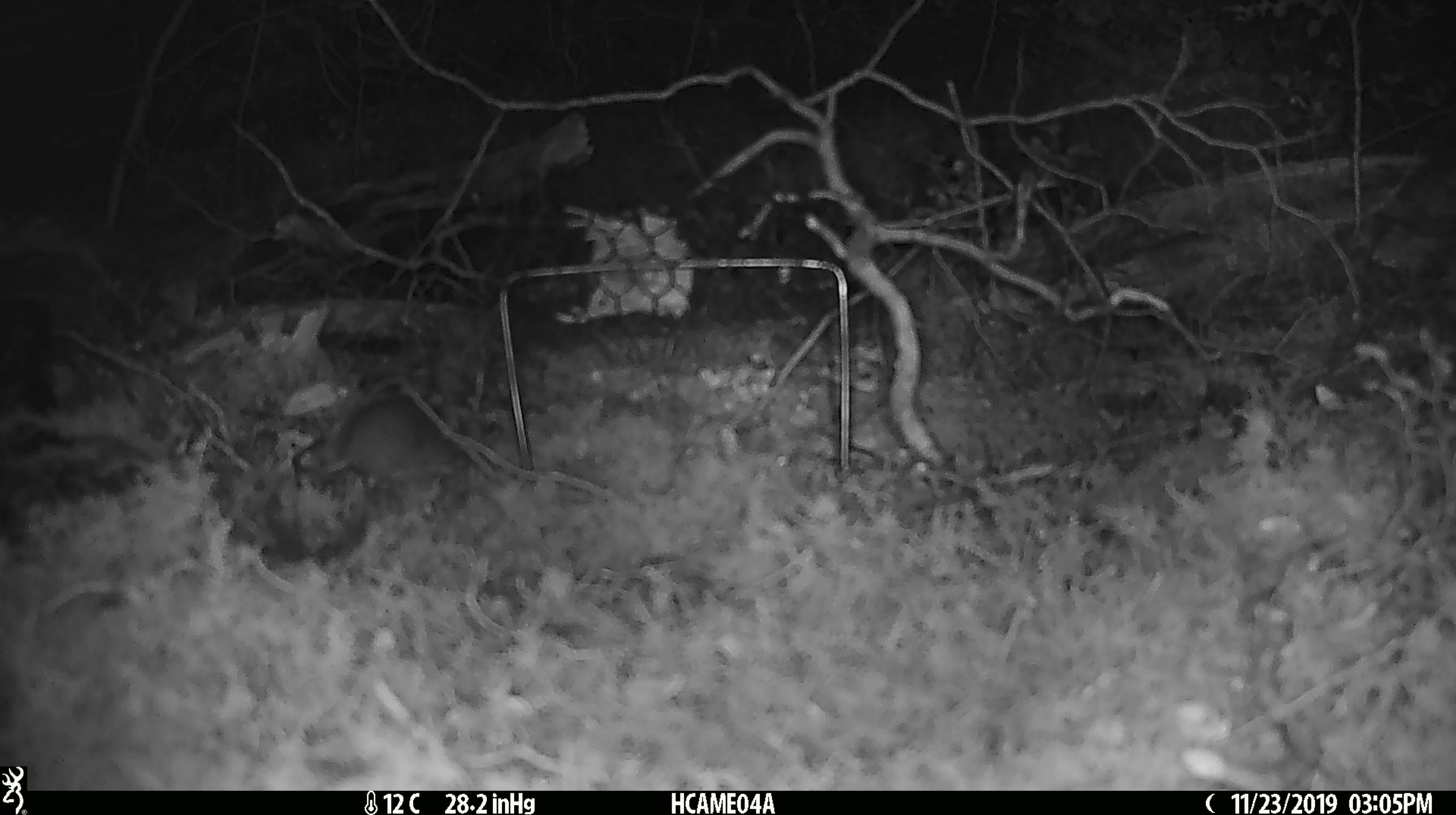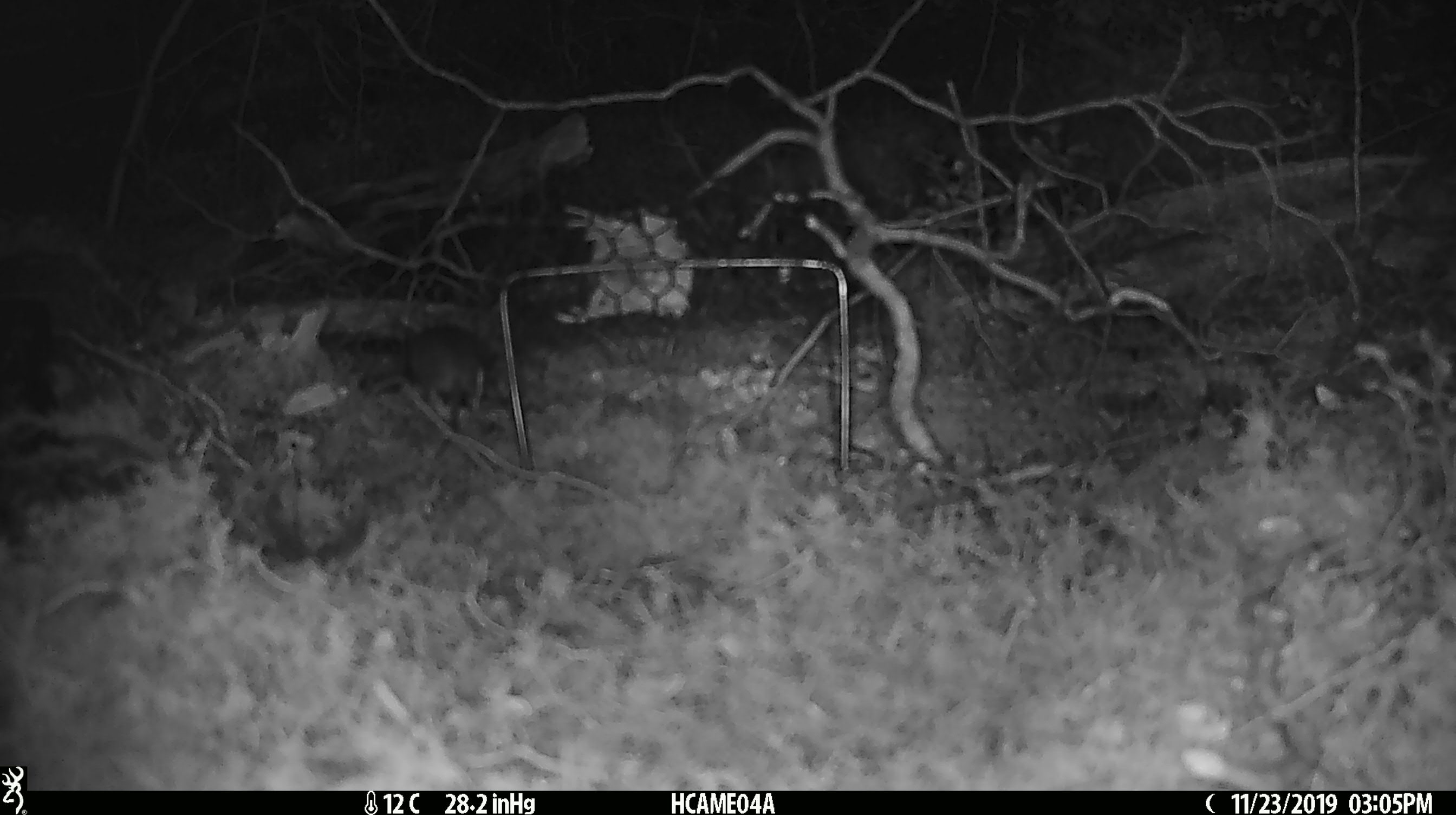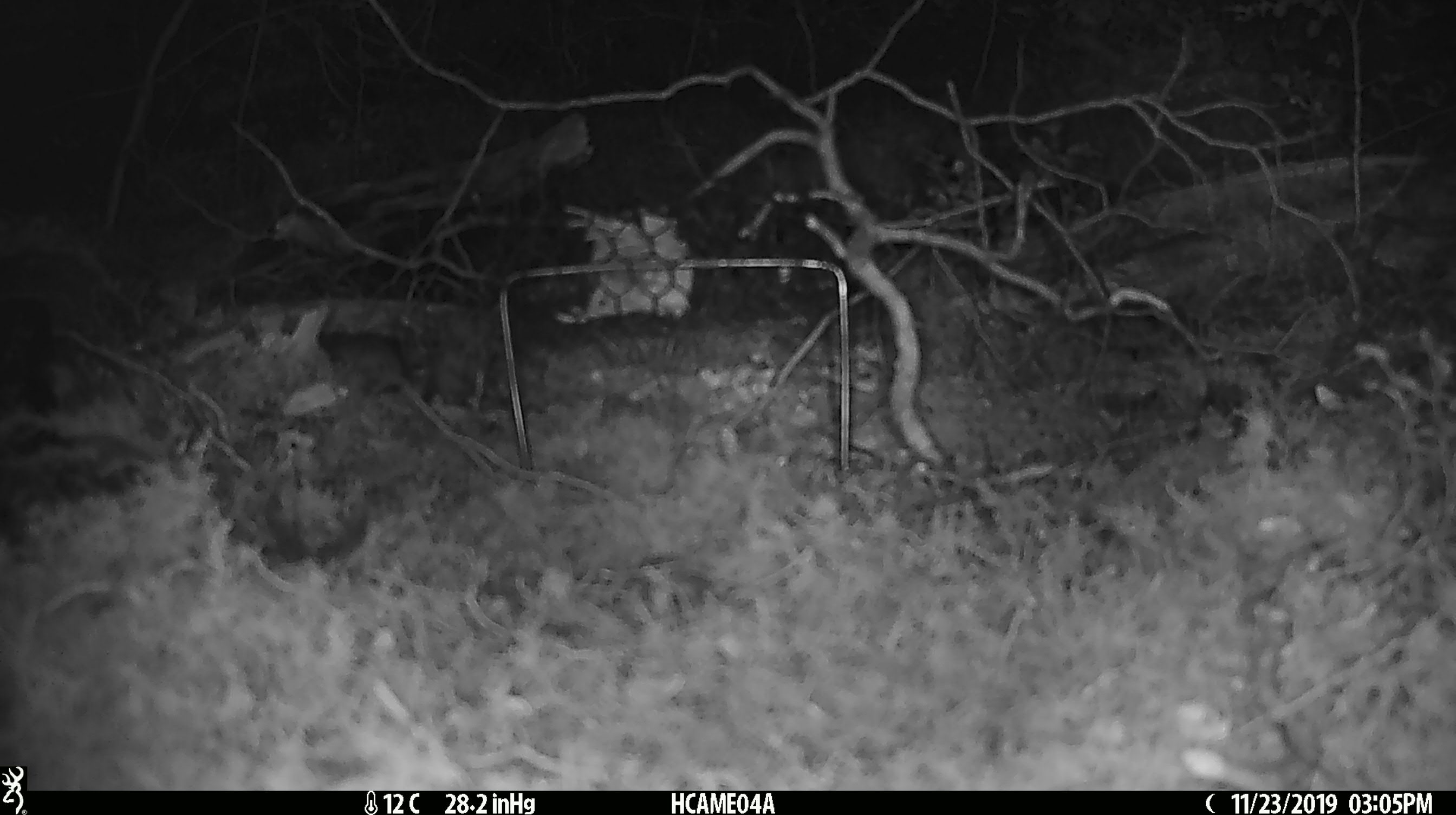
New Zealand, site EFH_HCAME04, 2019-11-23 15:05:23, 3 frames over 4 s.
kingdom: Animalia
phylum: Chordata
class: Mammalia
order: Rodentia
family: Muridae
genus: Mus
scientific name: Mus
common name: mouse